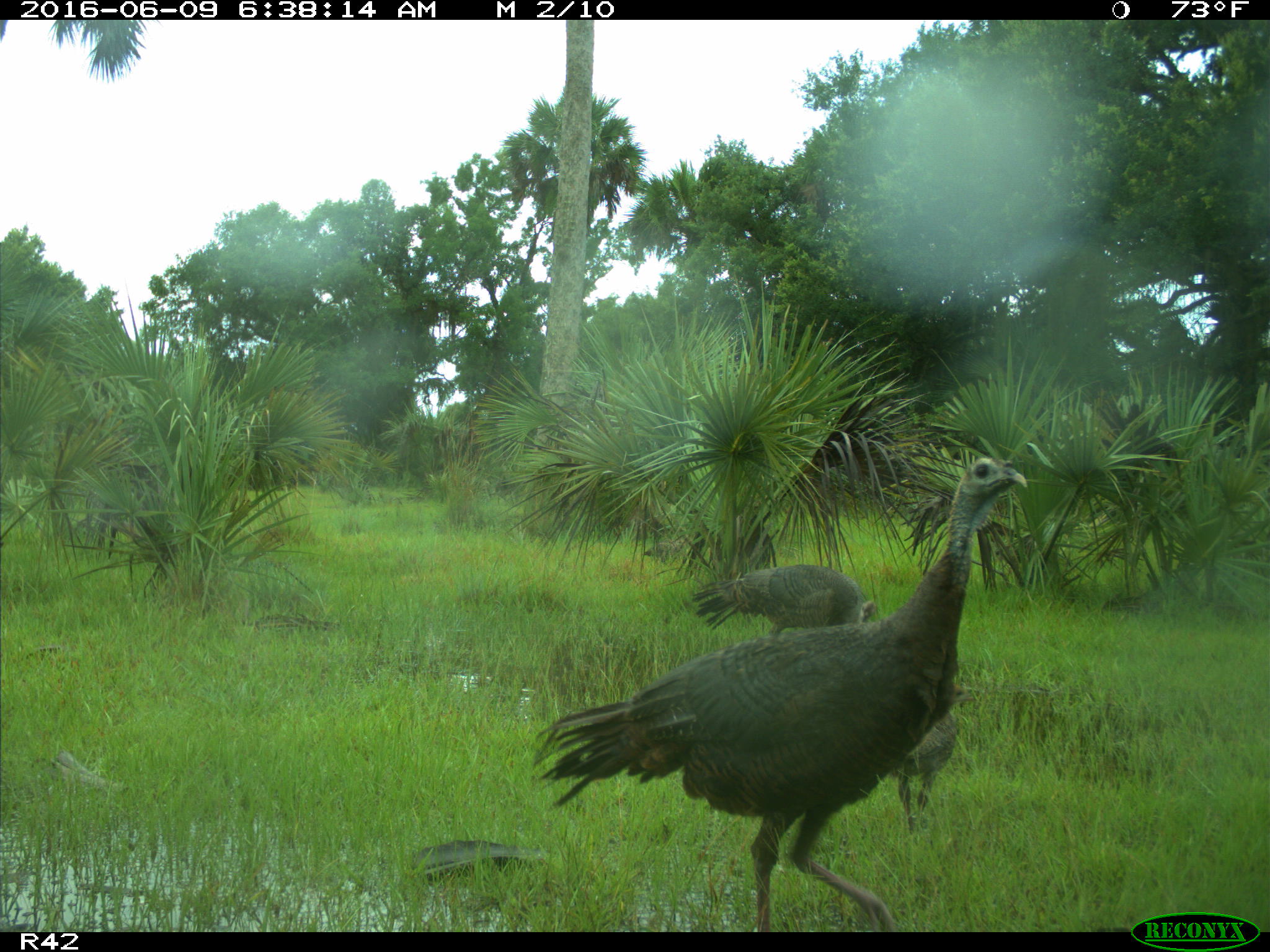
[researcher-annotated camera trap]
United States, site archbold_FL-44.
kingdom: Animalia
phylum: Chordata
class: Aves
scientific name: Aves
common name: birds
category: unidentified bird